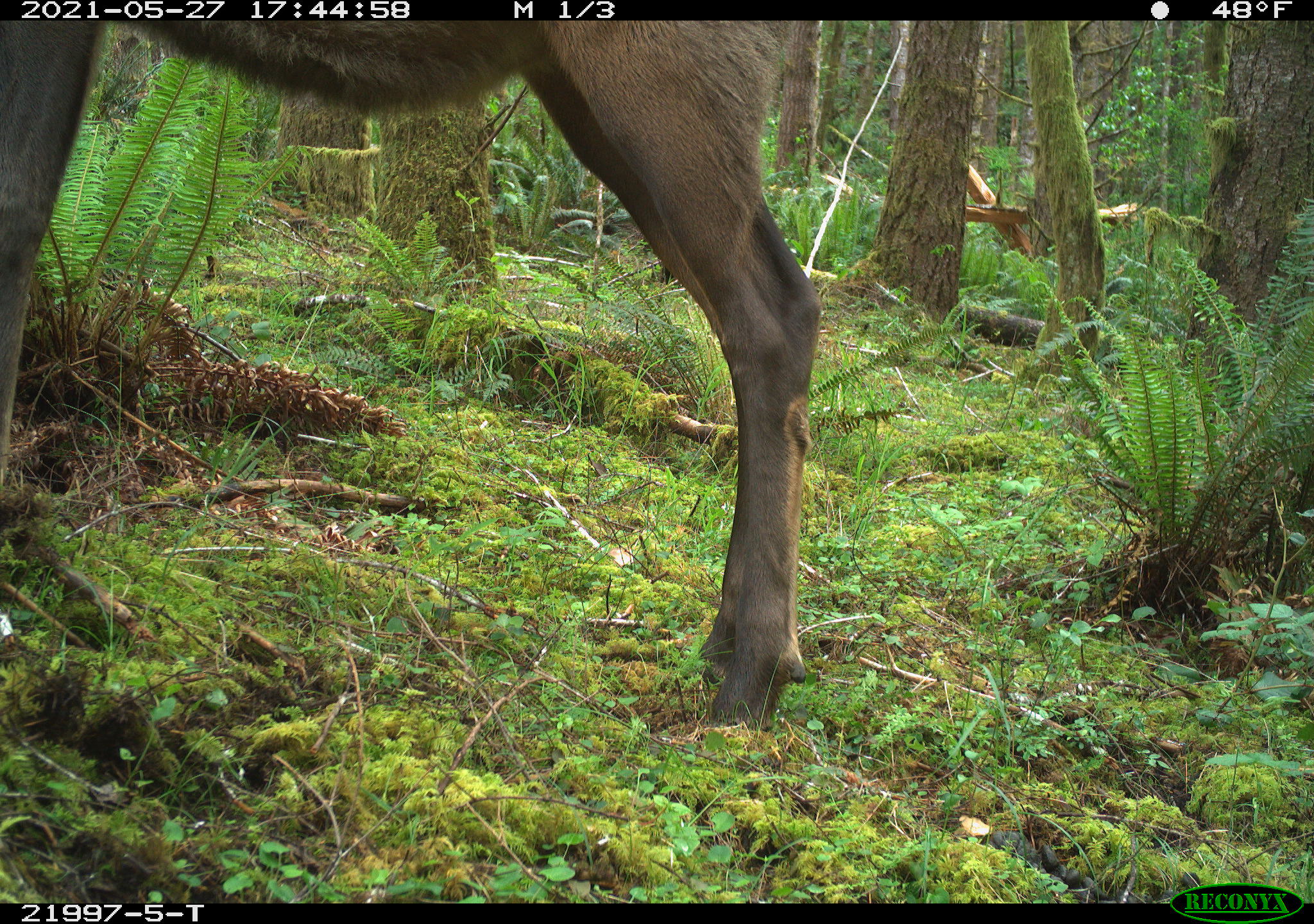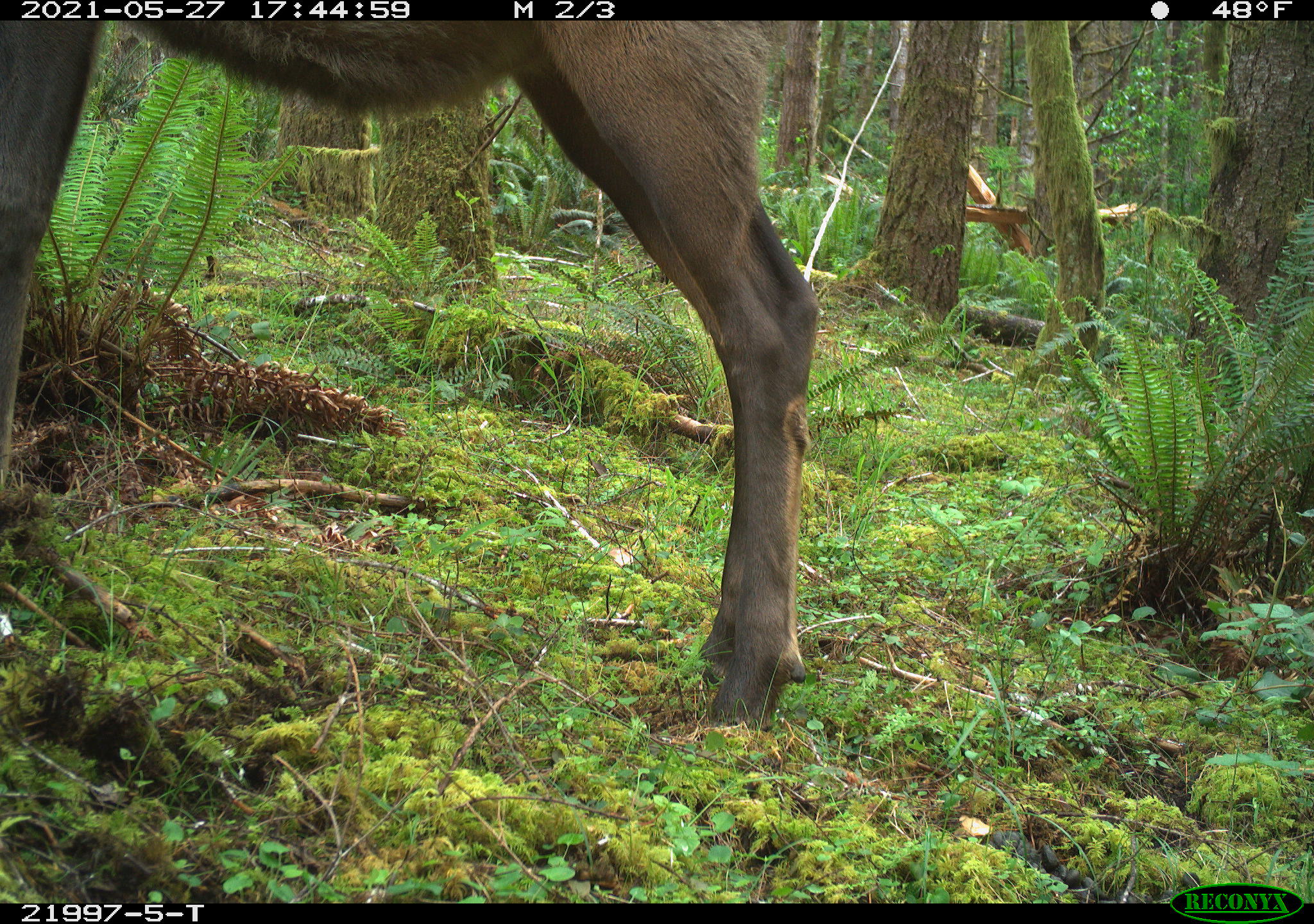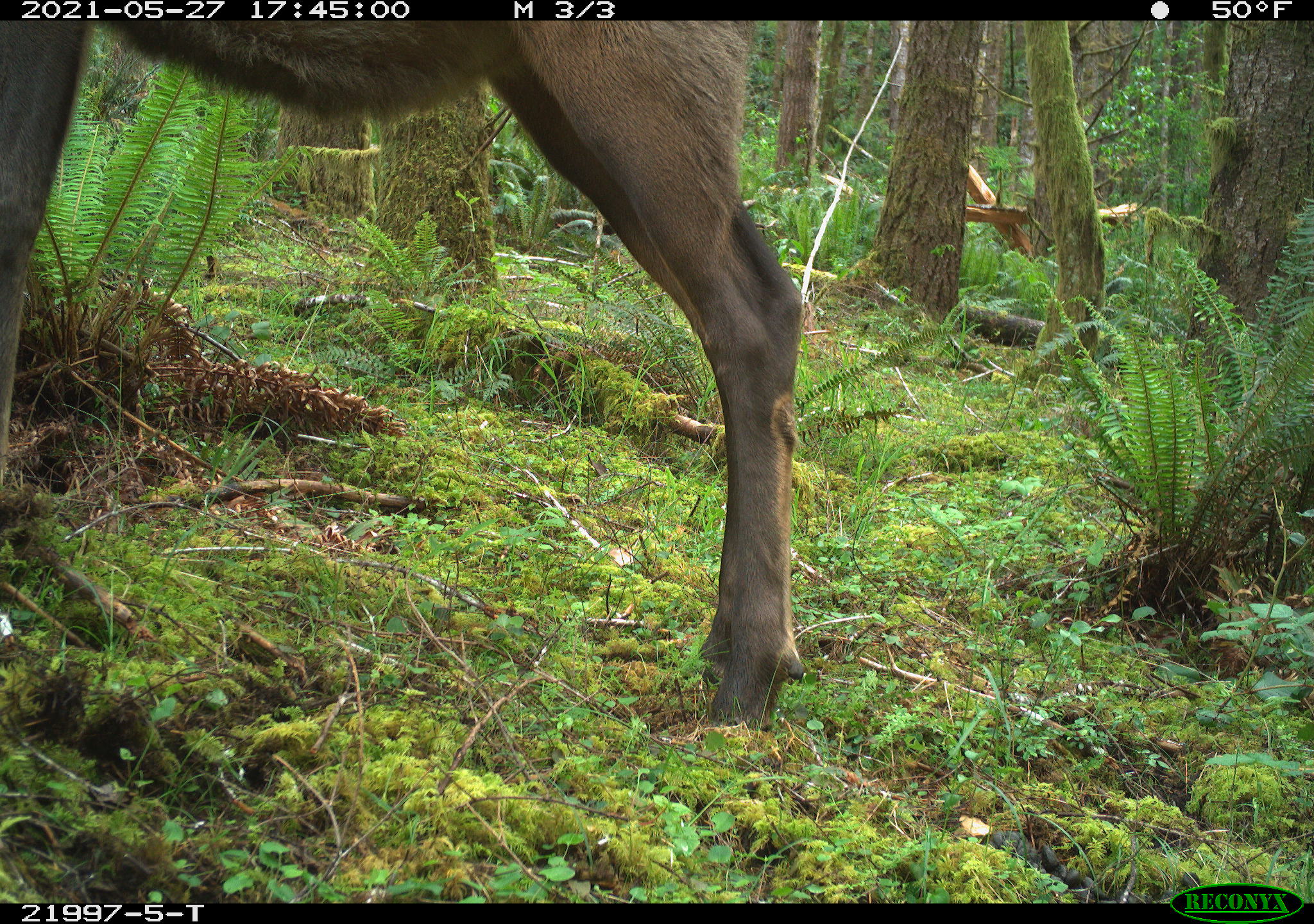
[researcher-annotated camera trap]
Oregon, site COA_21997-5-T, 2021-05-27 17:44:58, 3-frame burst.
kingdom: Animalia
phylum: Chordata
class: Mammalia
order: Artiodactyla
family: Cervidae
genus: Cervus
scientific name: Cervus canadensis roosevelti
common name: roosevelt elk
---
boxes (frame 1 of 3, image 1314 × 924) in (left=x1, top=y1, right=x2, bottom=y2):
roosevelt elk: (left=0, top=21, right=867, bottom=743)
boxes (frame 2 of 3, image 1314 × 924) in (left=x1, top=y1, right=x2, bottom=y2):
roosevelt elk: (left=0, top=21, right=875, bottom=748)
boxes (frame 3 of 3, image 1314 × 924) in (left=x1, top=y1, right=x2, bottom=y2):
roosevelt elk: (left=0, top=21, right=846, bottom=741)